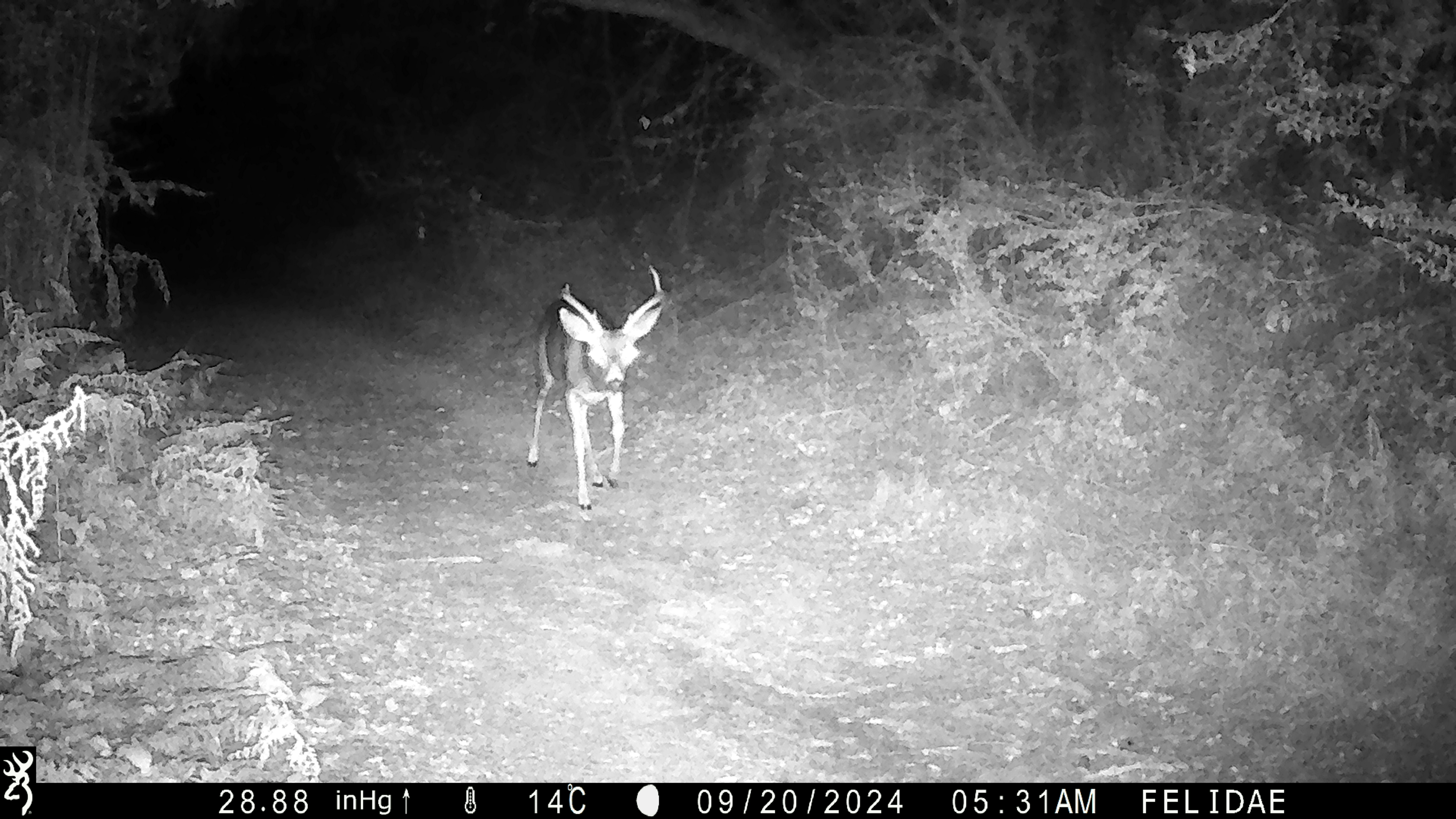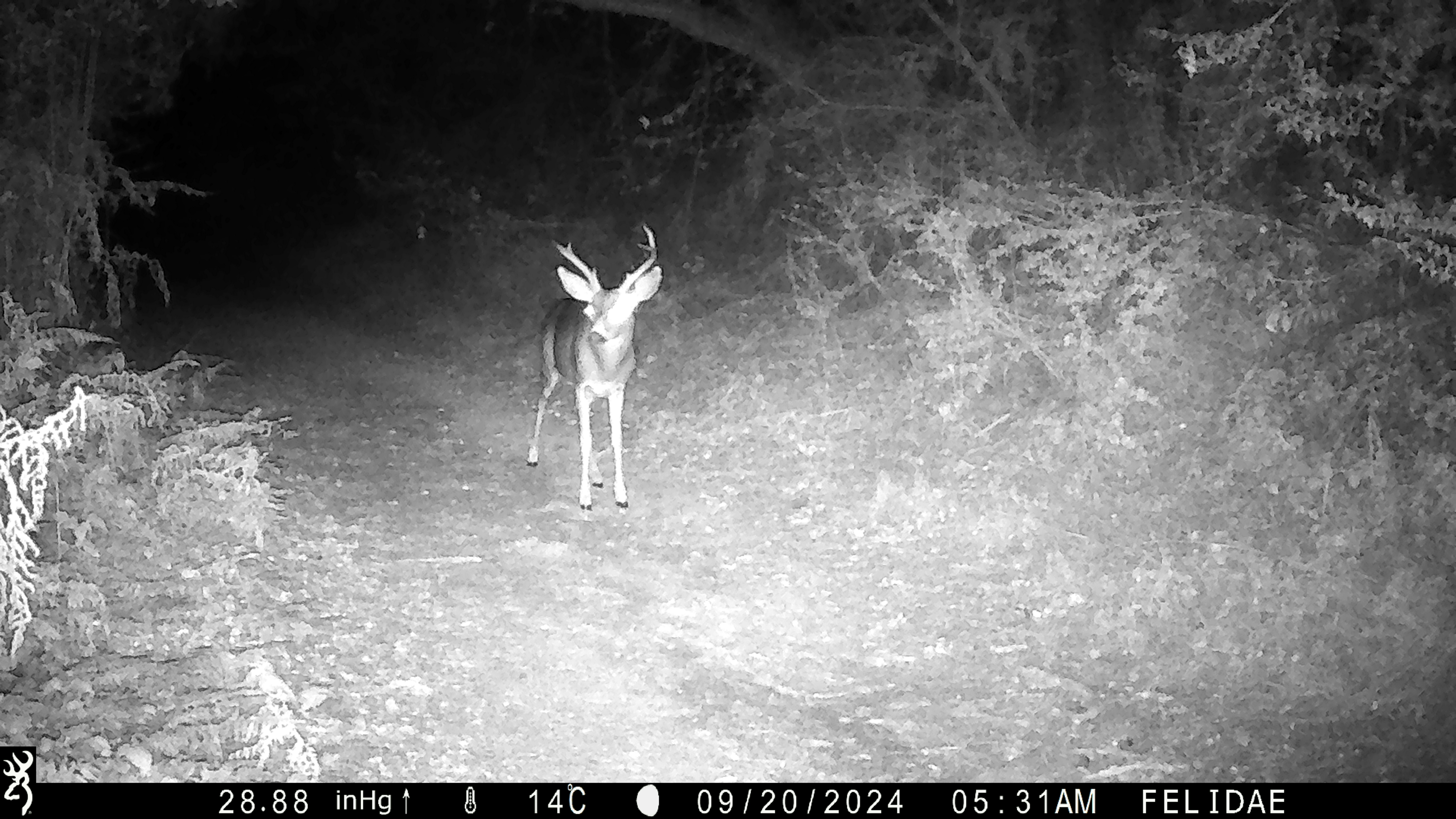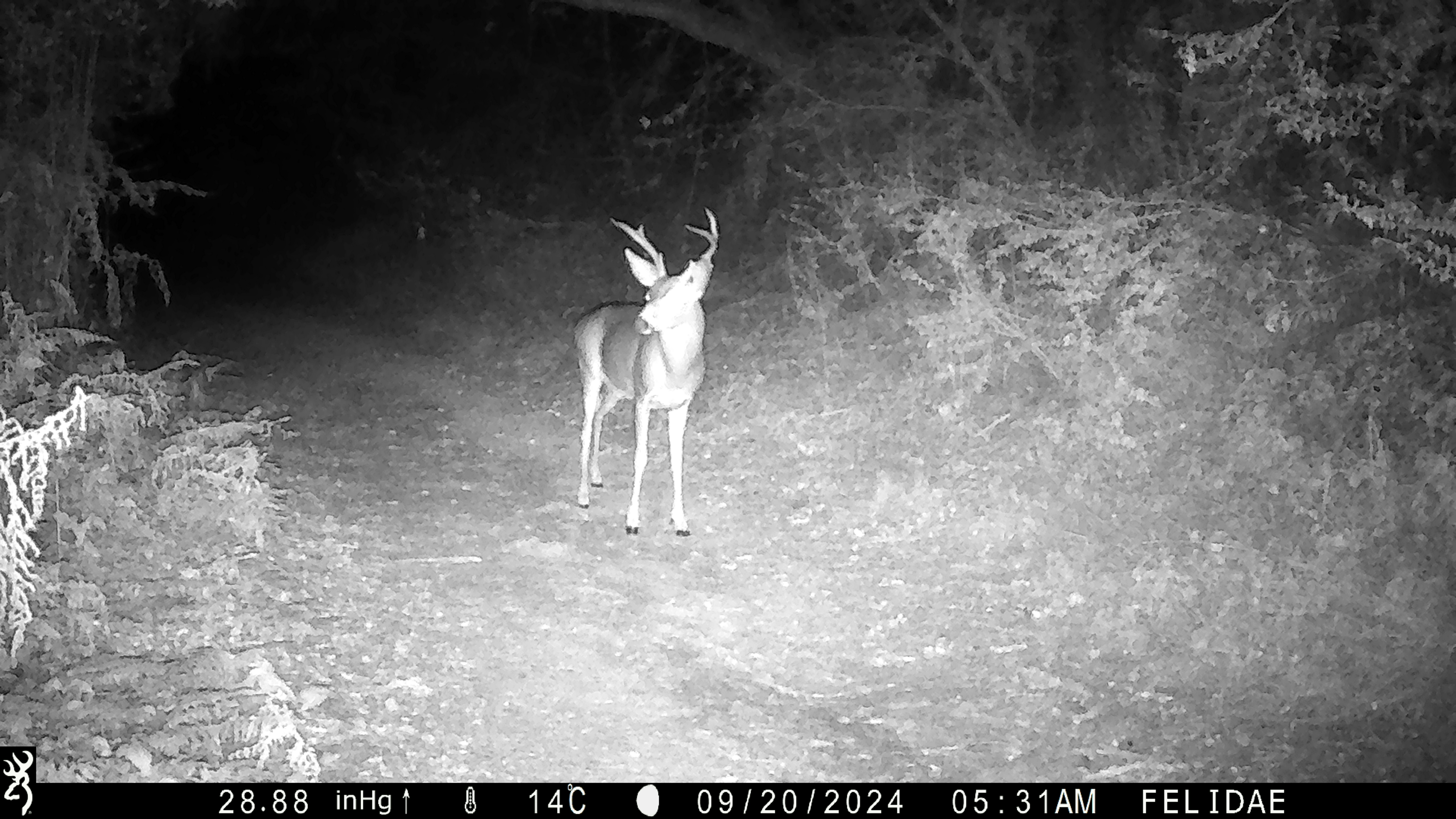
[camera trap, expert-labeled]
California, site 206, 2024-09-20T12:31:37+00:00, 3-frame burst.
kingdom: Animalia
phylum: Chordata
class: Mammalia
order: Artiodactyla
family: Cervidae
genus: Odocoileus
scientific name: Odocoileus hemionus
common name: mule deer